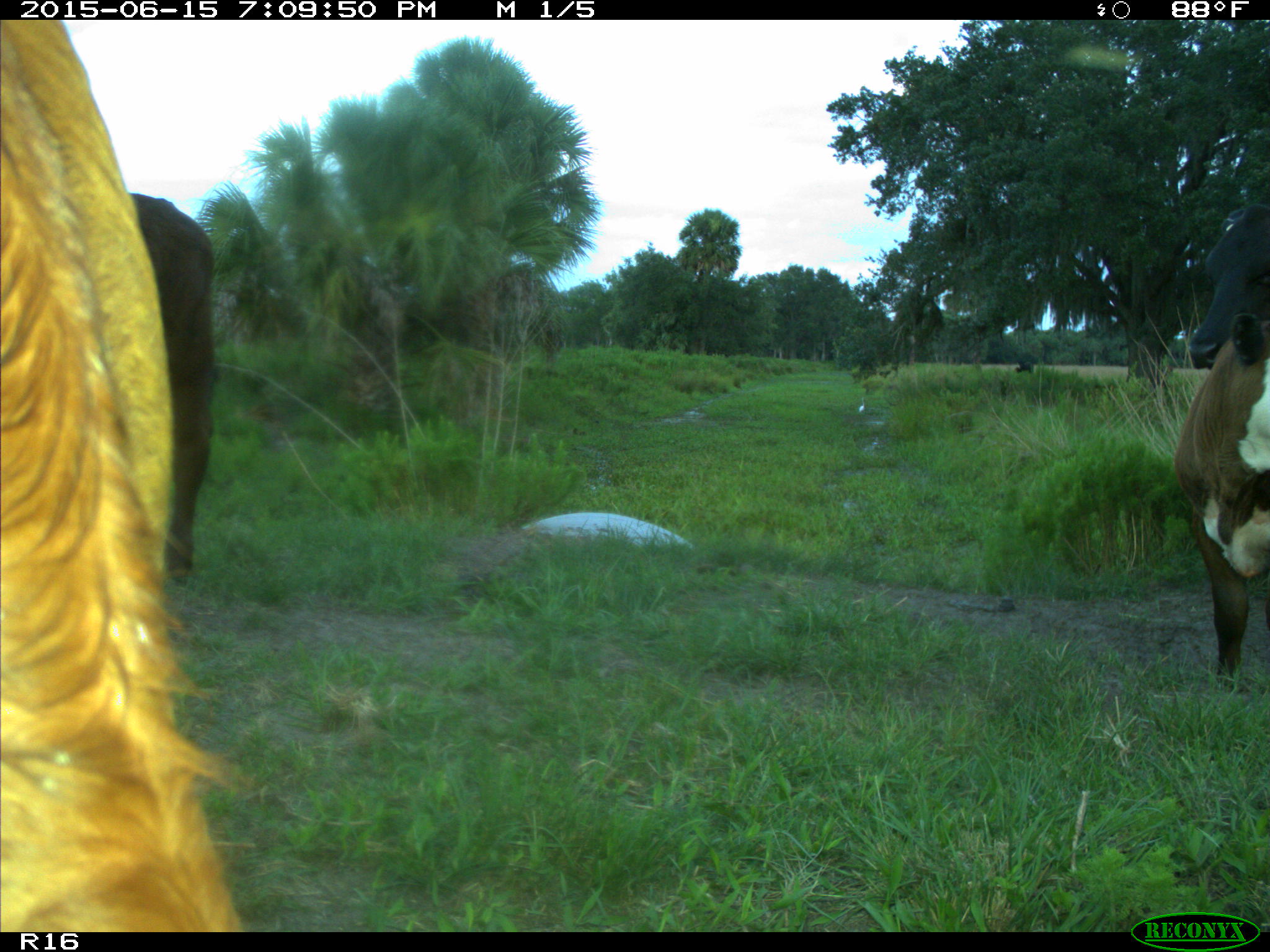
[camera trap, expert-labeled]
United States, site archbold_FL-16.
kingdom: Animalia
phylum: Chordata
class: Mammalia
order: Artiodactyla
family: Bovidae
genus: Bos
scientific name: Bos taurus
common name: domestic cow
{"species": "Bos taurus (domestic cow)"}